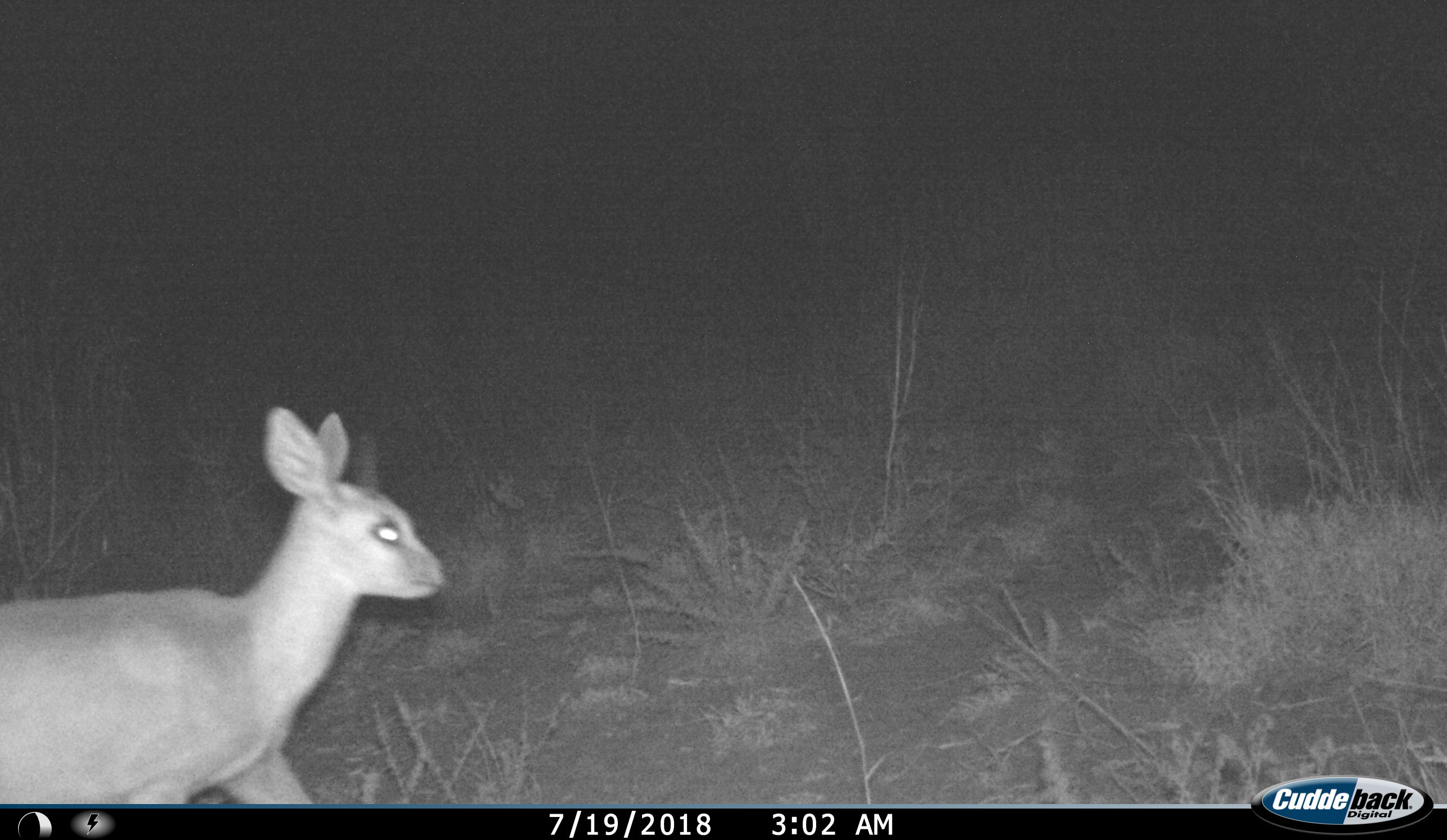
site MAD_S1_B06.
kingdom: Animalia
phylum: Chordata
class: Mammalia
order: Artiodactyla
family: Bovidae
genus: Oreotragus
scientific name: Oreotragus oreotragus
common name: klipspringer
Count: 1.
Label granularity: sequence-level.